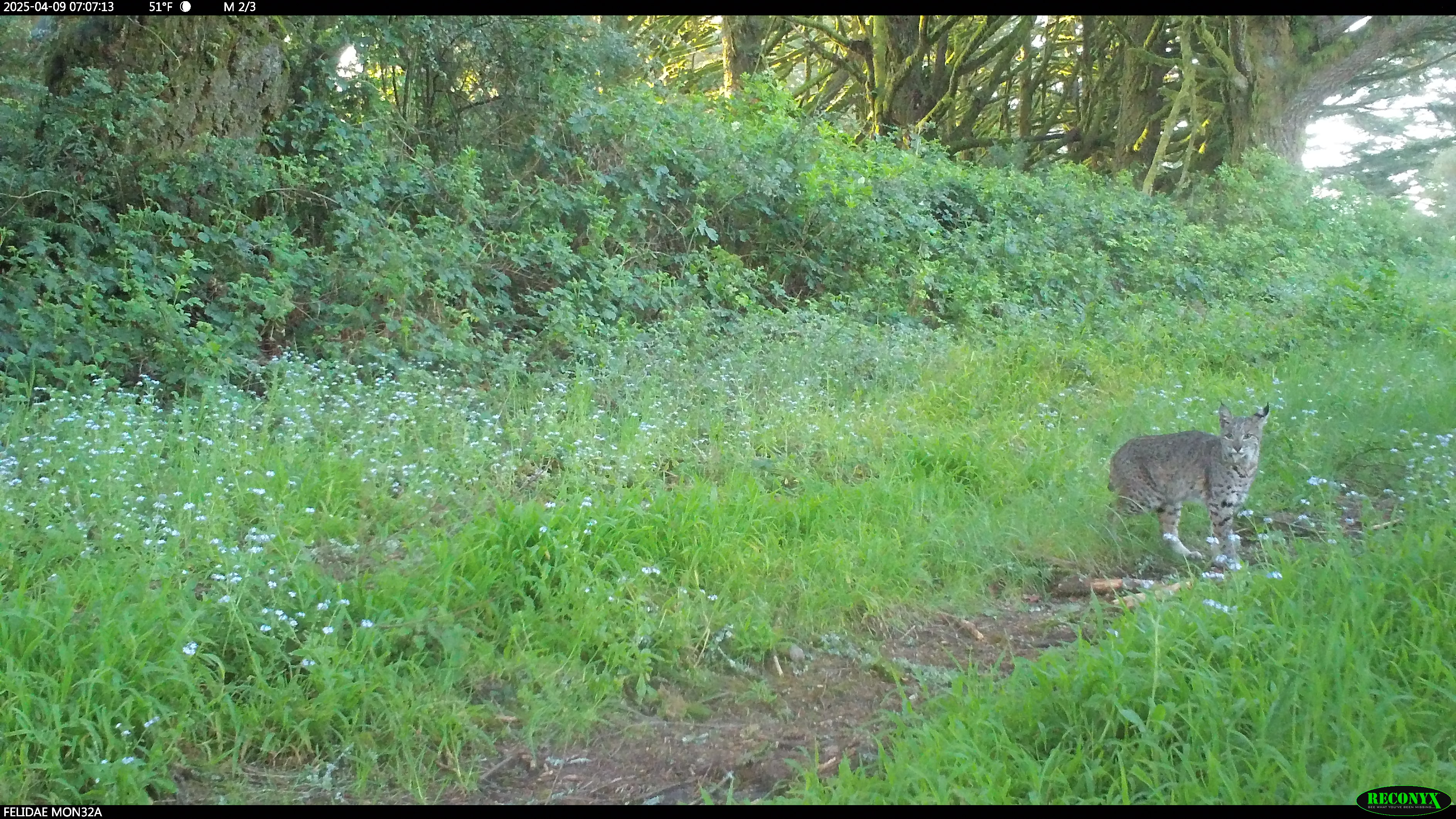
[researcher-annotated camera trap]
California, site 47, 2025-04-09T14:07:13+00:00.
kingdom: Animalia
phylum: Chordata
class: Mammalia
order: Carnivora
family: Felidae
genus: Lynx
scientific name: Lynx rufus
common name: bobcat